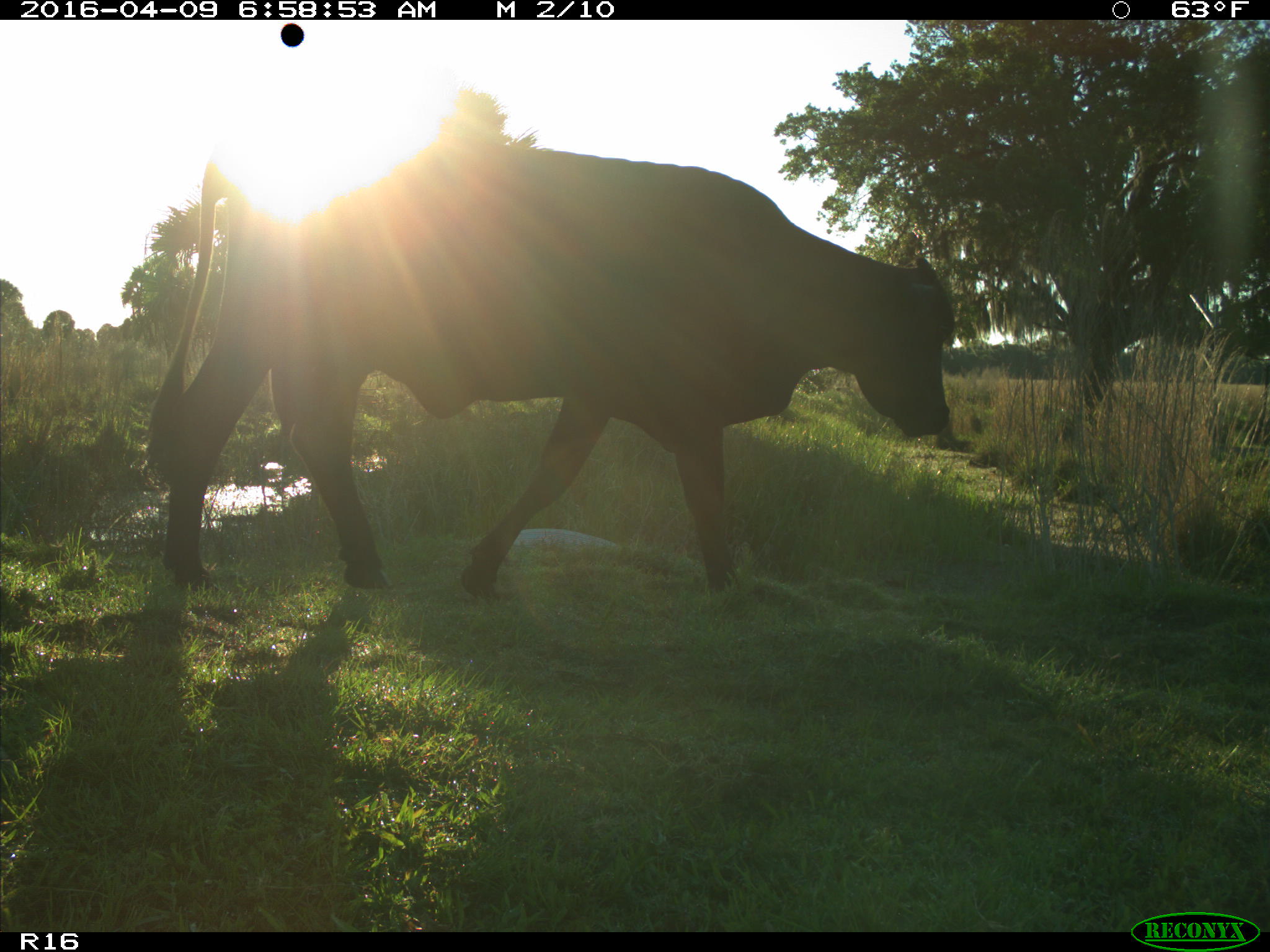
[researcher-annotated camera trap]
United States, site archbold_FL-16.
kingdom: Animalia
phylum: Chordata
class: Mammalia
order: Artiodactyla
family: Bovidae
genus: Bos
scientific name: Bos taurus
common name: domestic cow